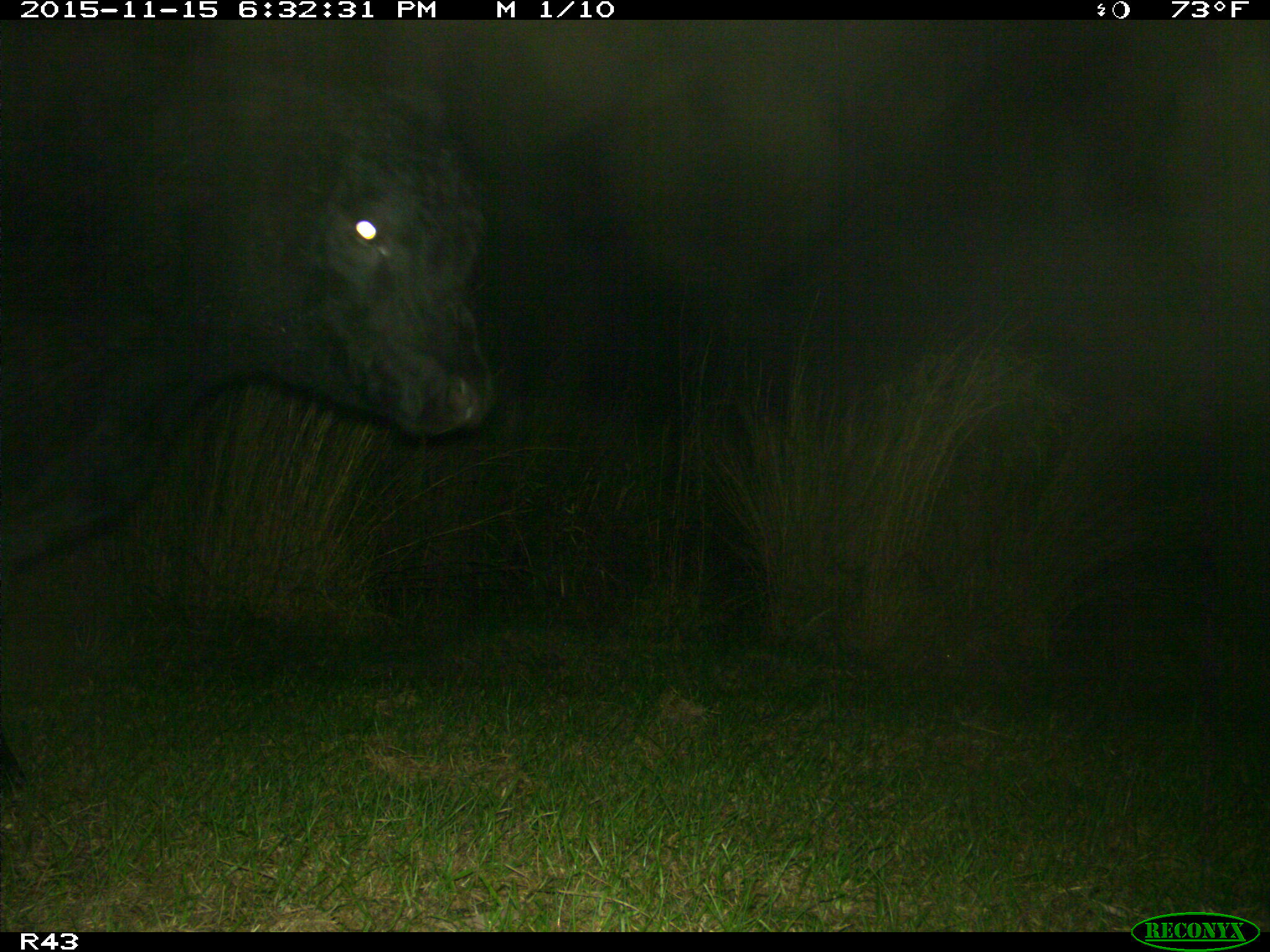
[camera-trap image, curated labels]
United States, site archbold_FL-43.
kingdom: Animalia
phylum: Chordata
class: Mammalia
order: Artiodactyla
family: Bovidae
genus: Bos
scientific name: Bos taurus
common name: domestic cow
Bos taurus (domestic cow).